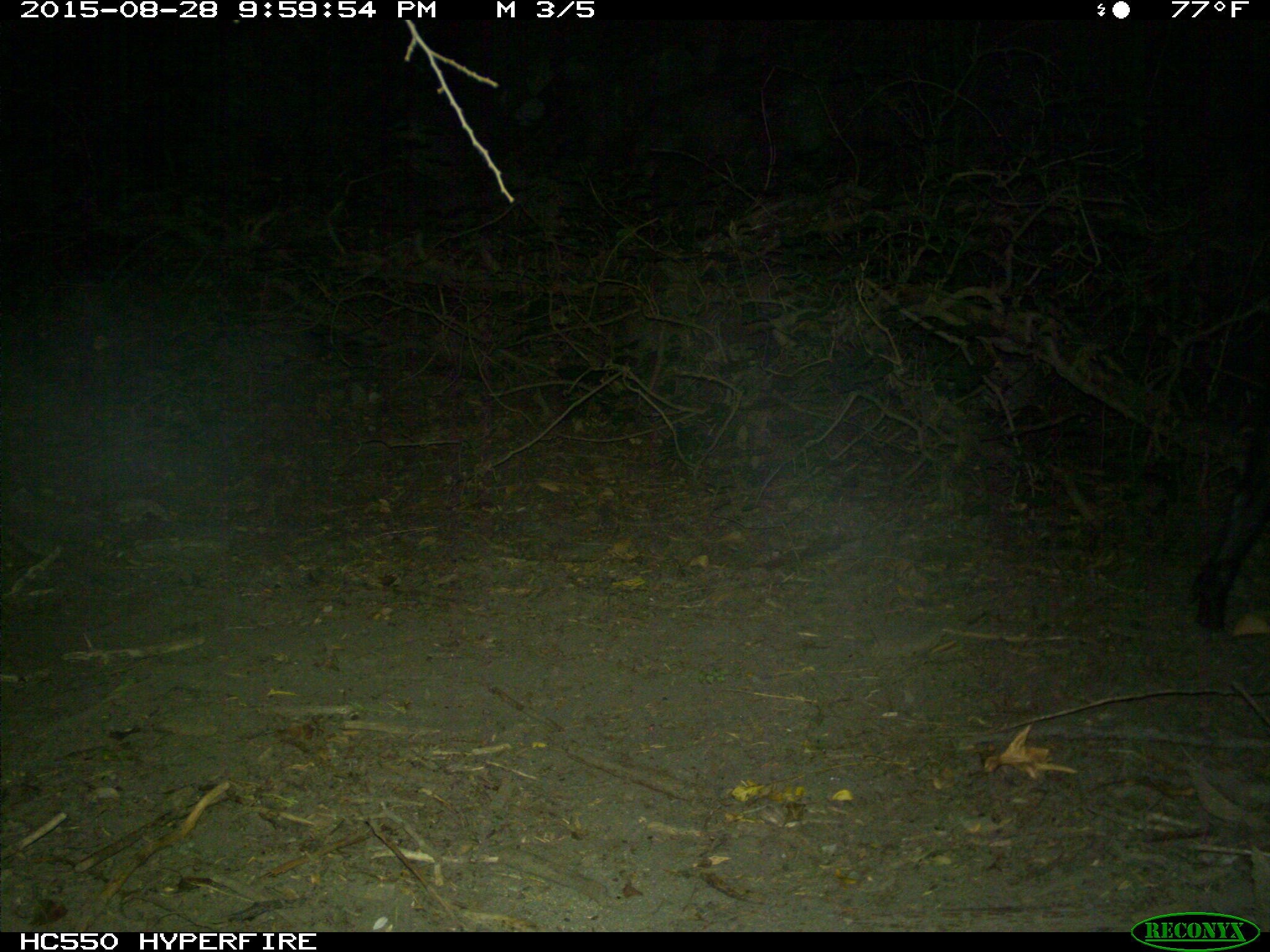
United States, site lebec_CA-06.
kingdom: Animalia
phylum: Chordata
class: Mammalia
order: Artiodactyla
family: Suidae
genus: Sus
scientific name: Sus scrofa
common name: wild boar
Sus scrofa (wild boar).